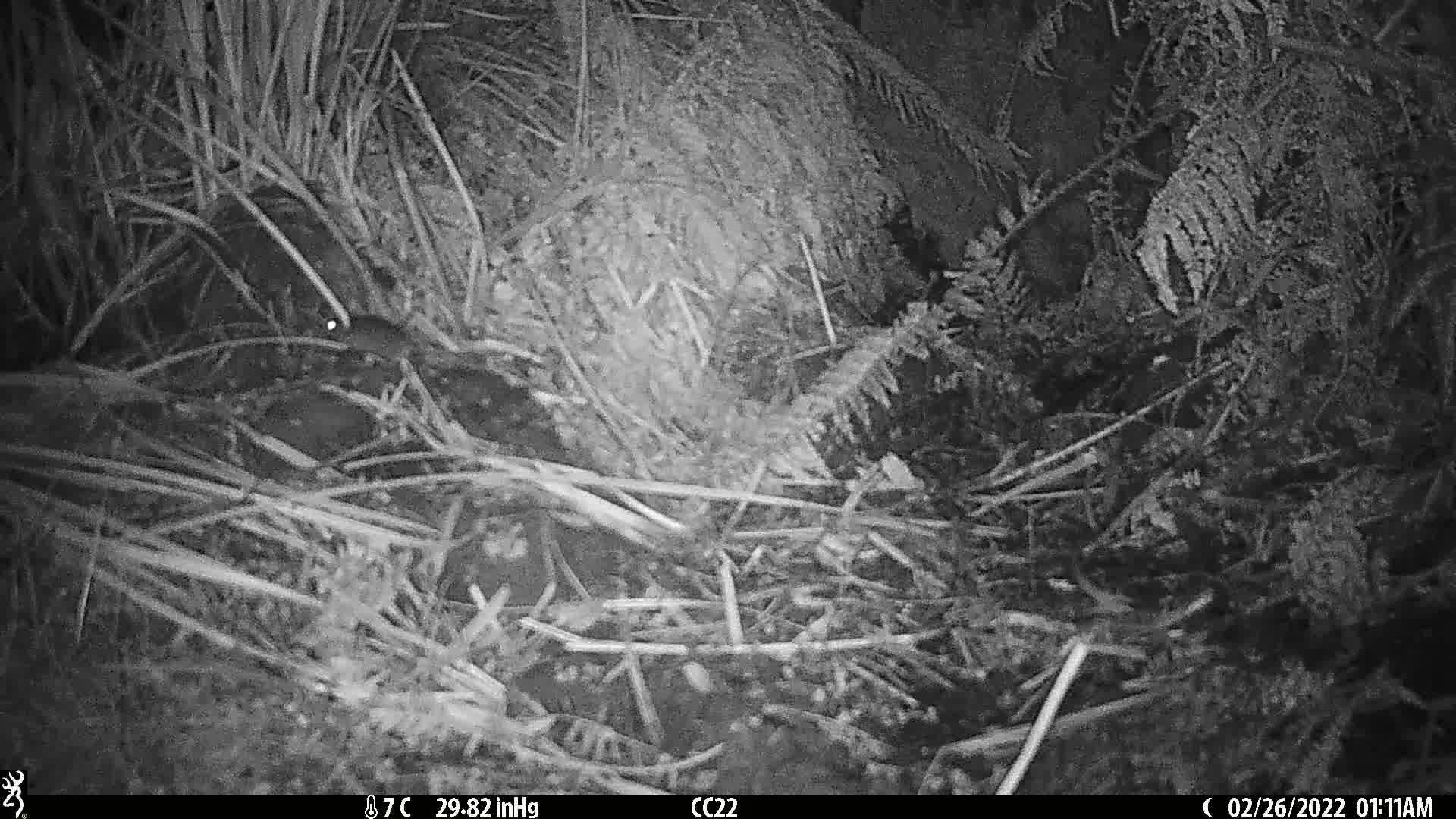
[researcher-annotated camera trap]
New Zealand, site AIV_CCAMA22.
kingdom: Animalia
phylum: Chordata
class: Mammalia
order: Rodentia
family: Muridae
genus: Mus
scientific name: Mus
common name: mouse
Mouse (Mus).